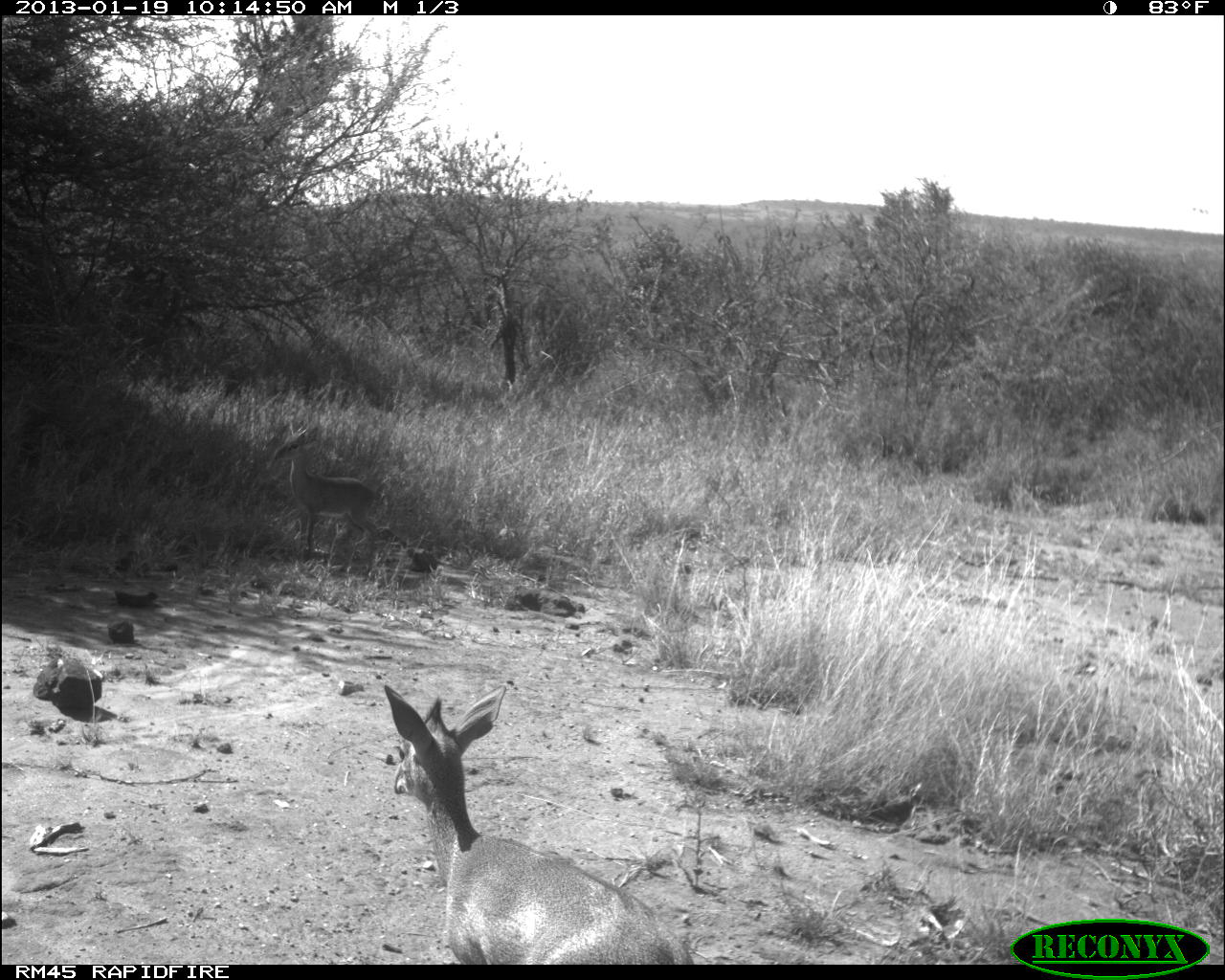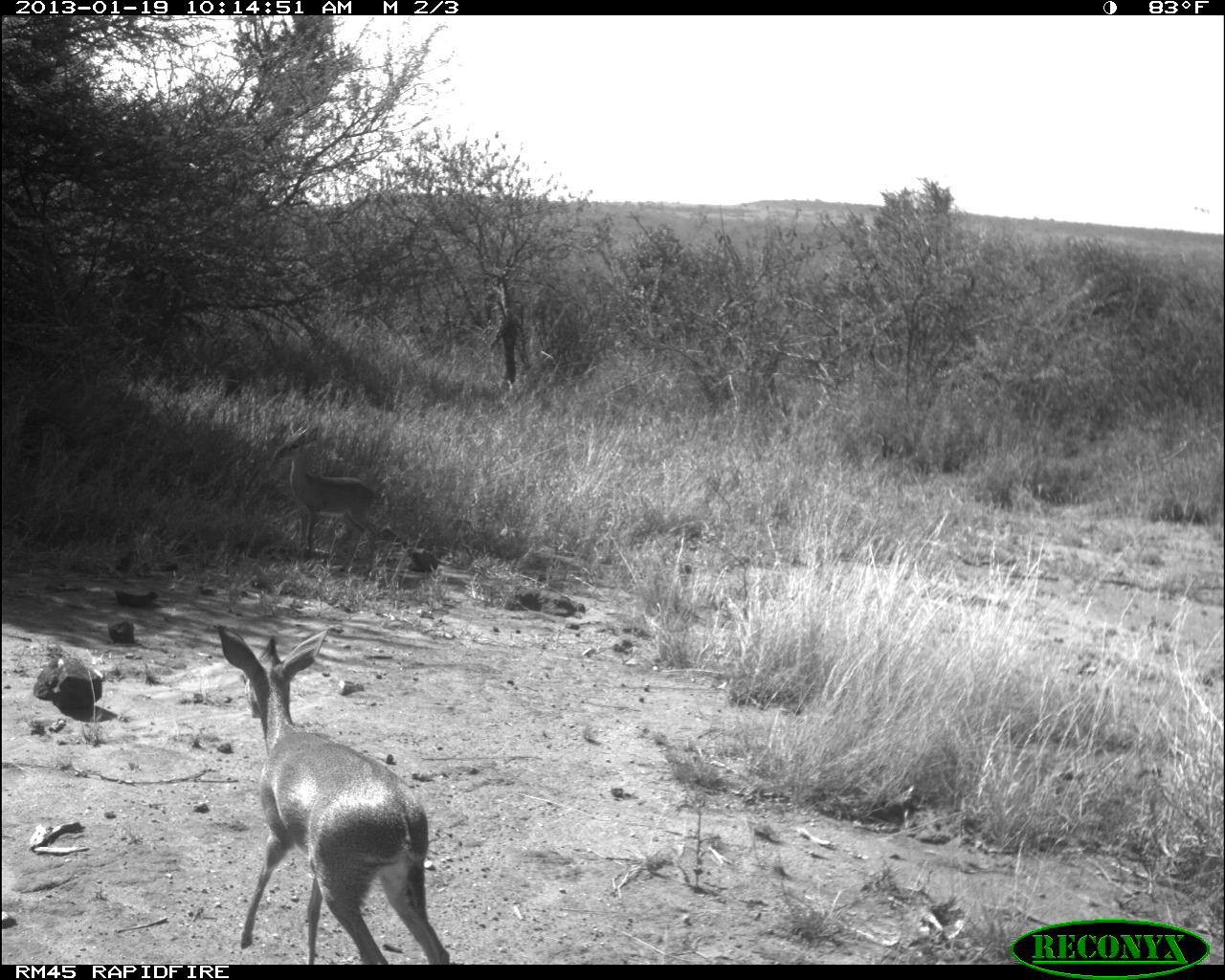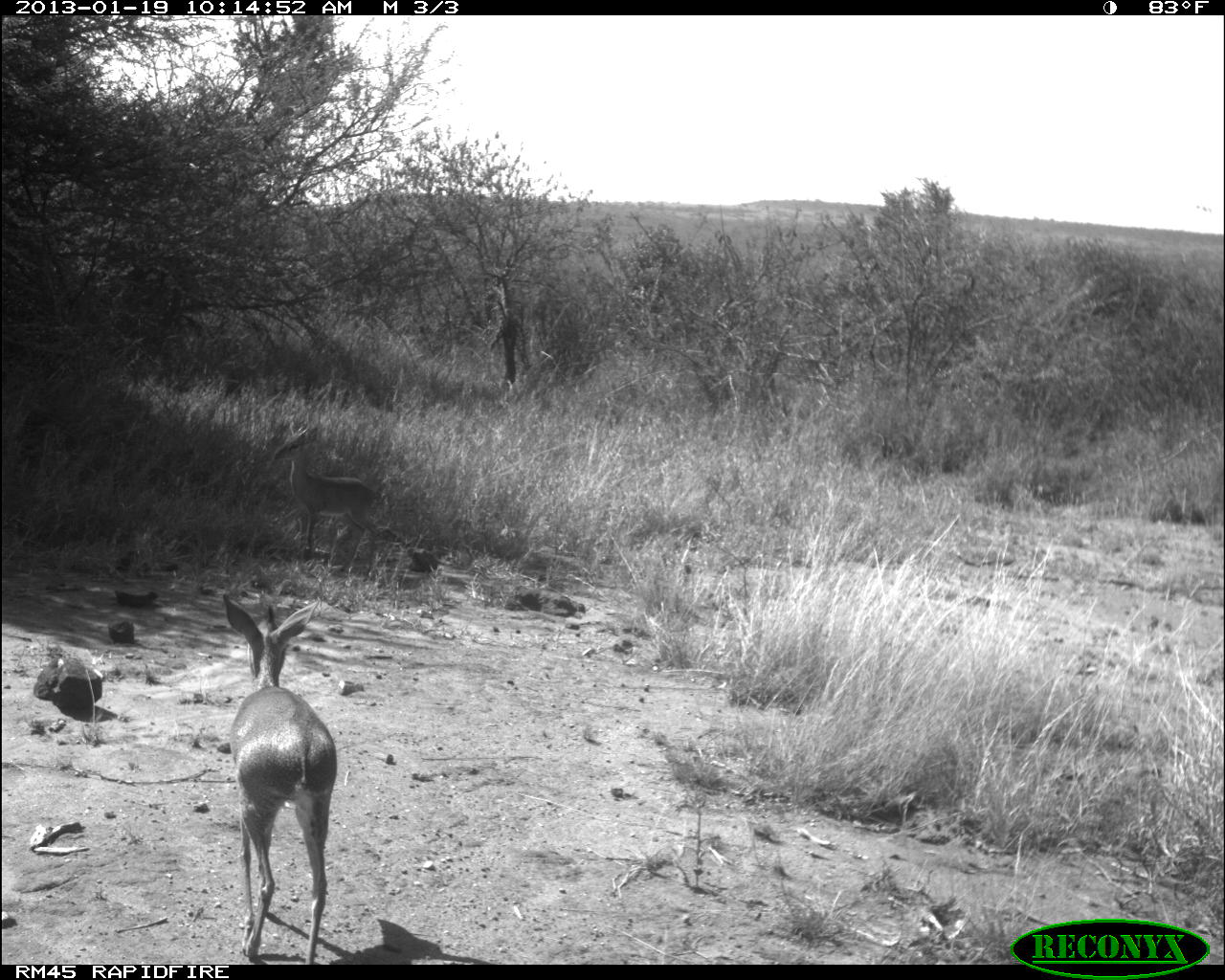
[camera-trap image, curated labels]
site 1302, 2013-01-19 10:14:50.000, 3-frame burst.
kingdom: Animalia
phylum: Chordata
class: Mammalia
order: Artiodactyla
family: Bovidae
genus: Madoqua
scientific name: Madoqua guentheri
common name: günther's dik-dik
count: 2